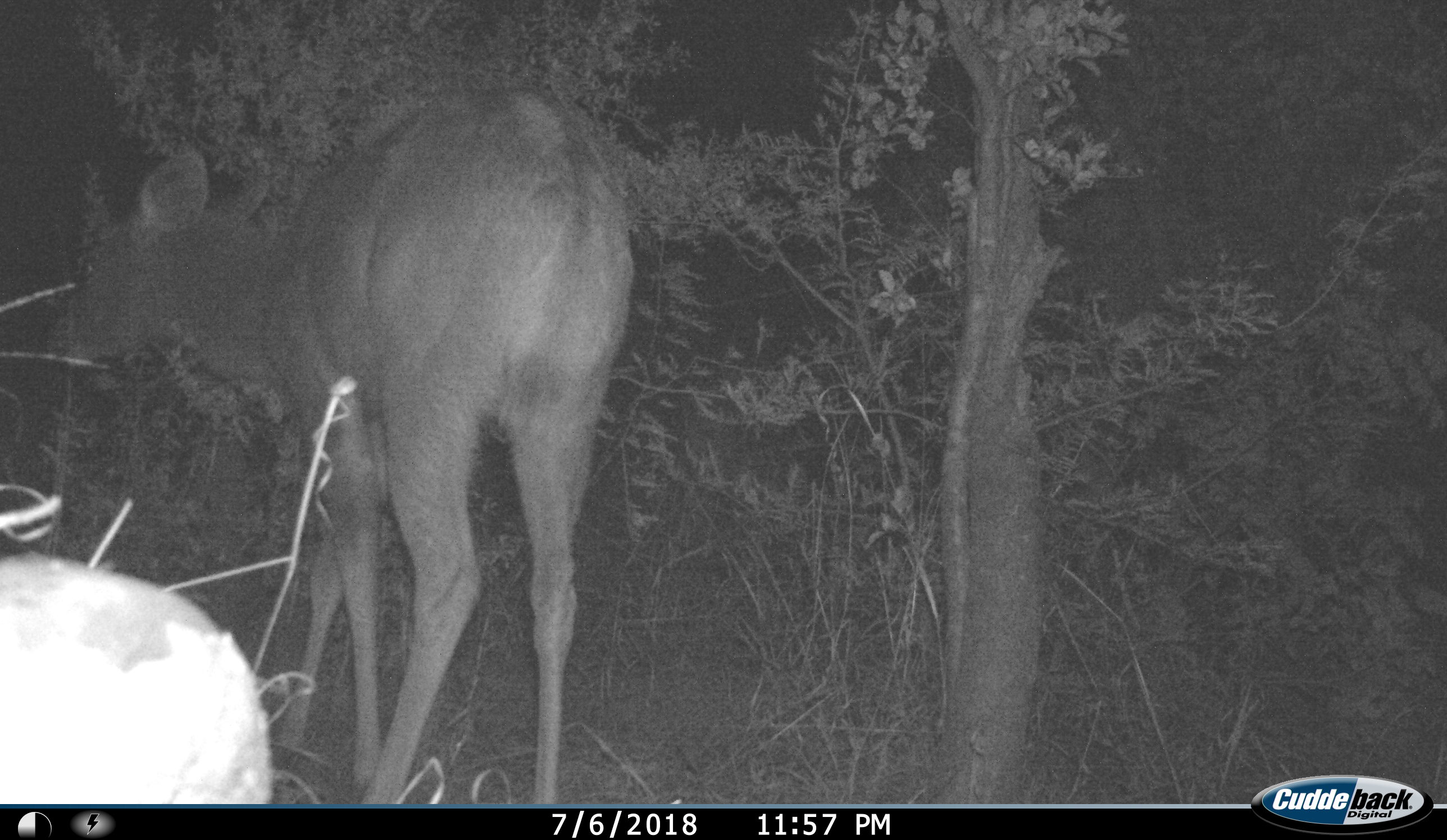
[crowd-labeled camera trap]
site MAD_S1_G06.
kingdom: Animalia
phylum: Chordata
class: Mammalia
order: Artiodactyla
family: Bovidae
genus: Redunca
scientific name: Redunca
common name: reedbuck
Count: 1.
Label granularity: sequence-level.